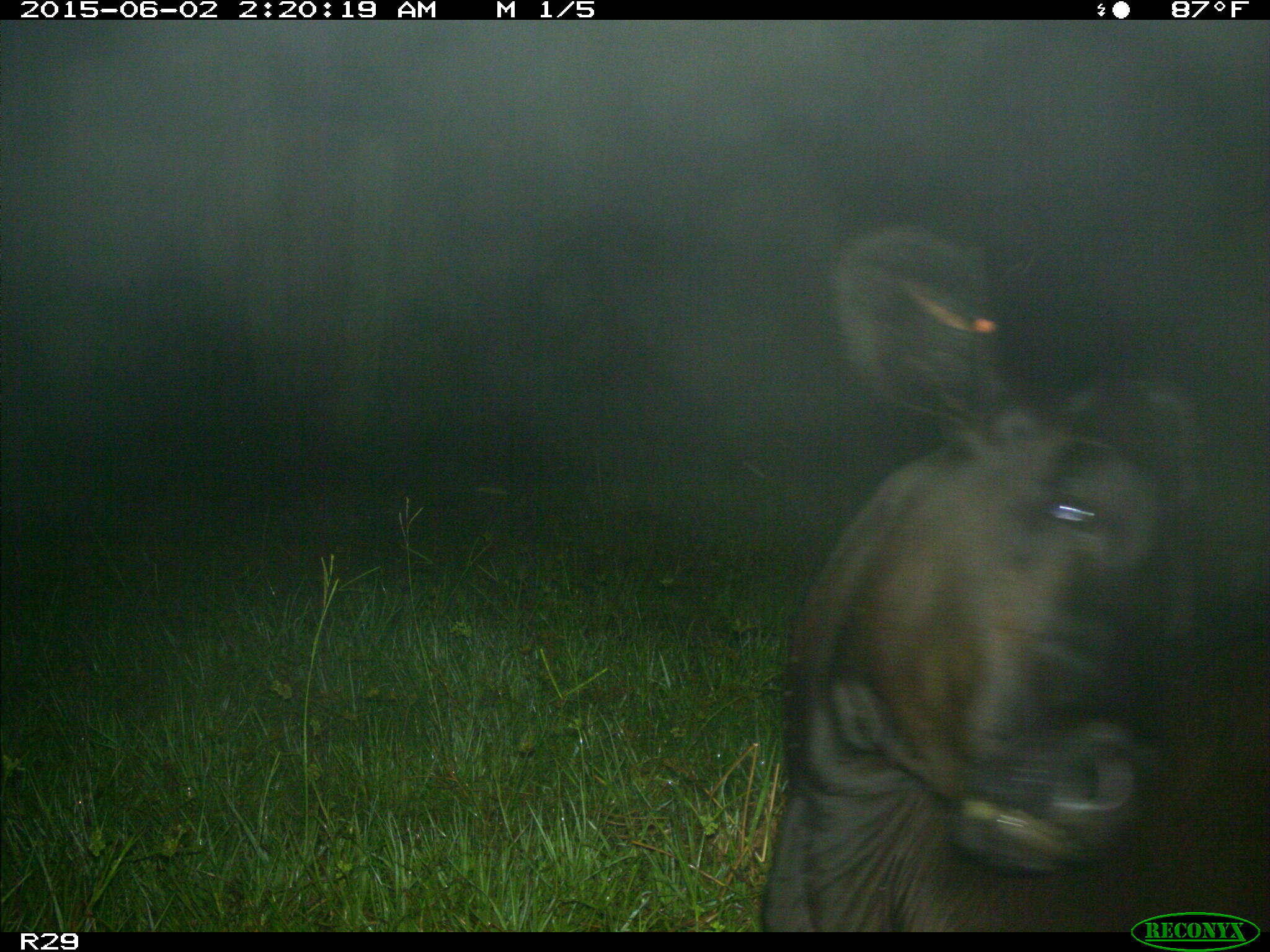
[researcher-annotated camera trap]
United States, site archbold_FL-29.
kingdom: Animalia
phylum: Chordata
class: Mammalia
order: Artiodactyla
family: Bovidae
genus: Bos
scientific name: Bos taurus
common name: domestic cow